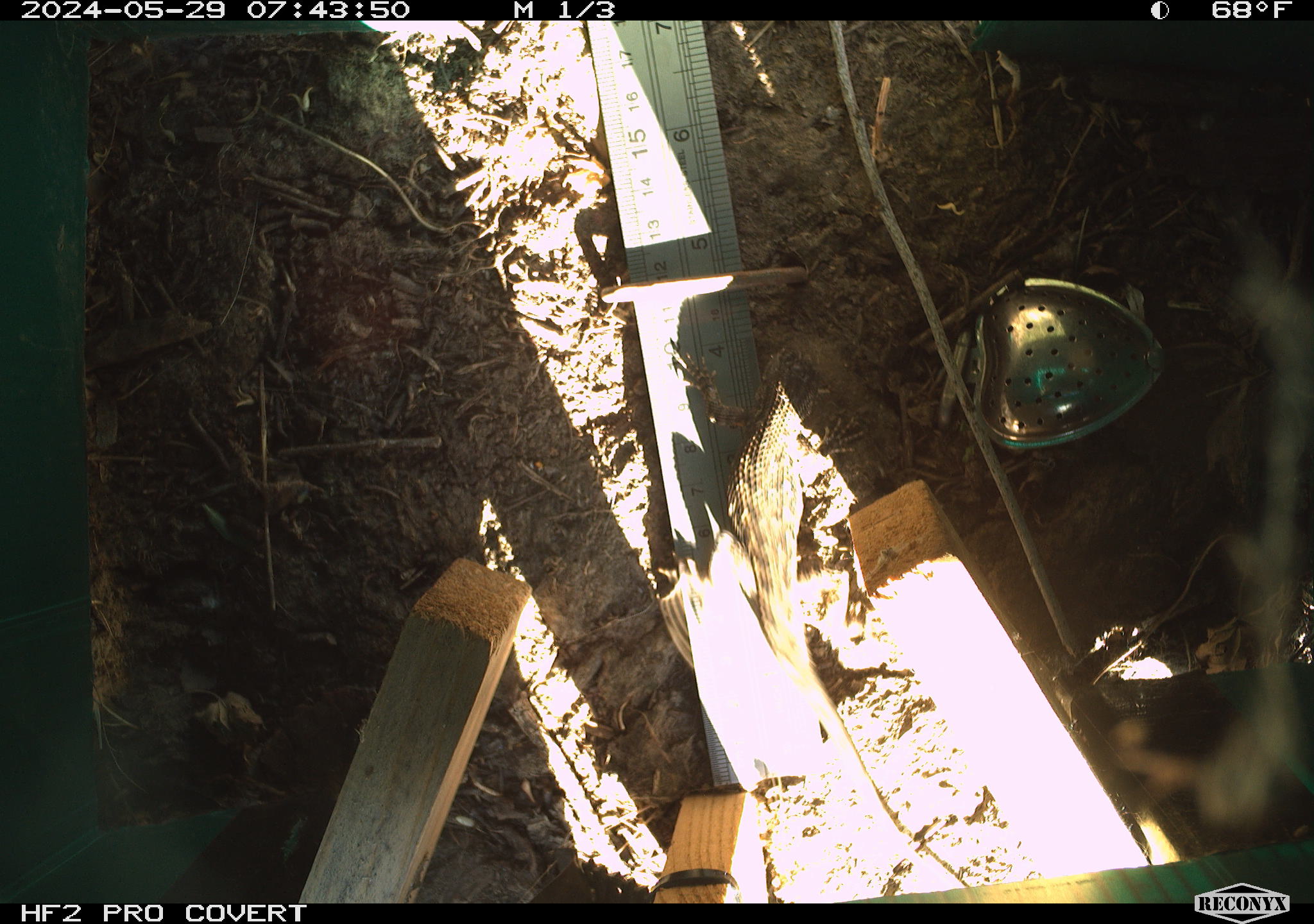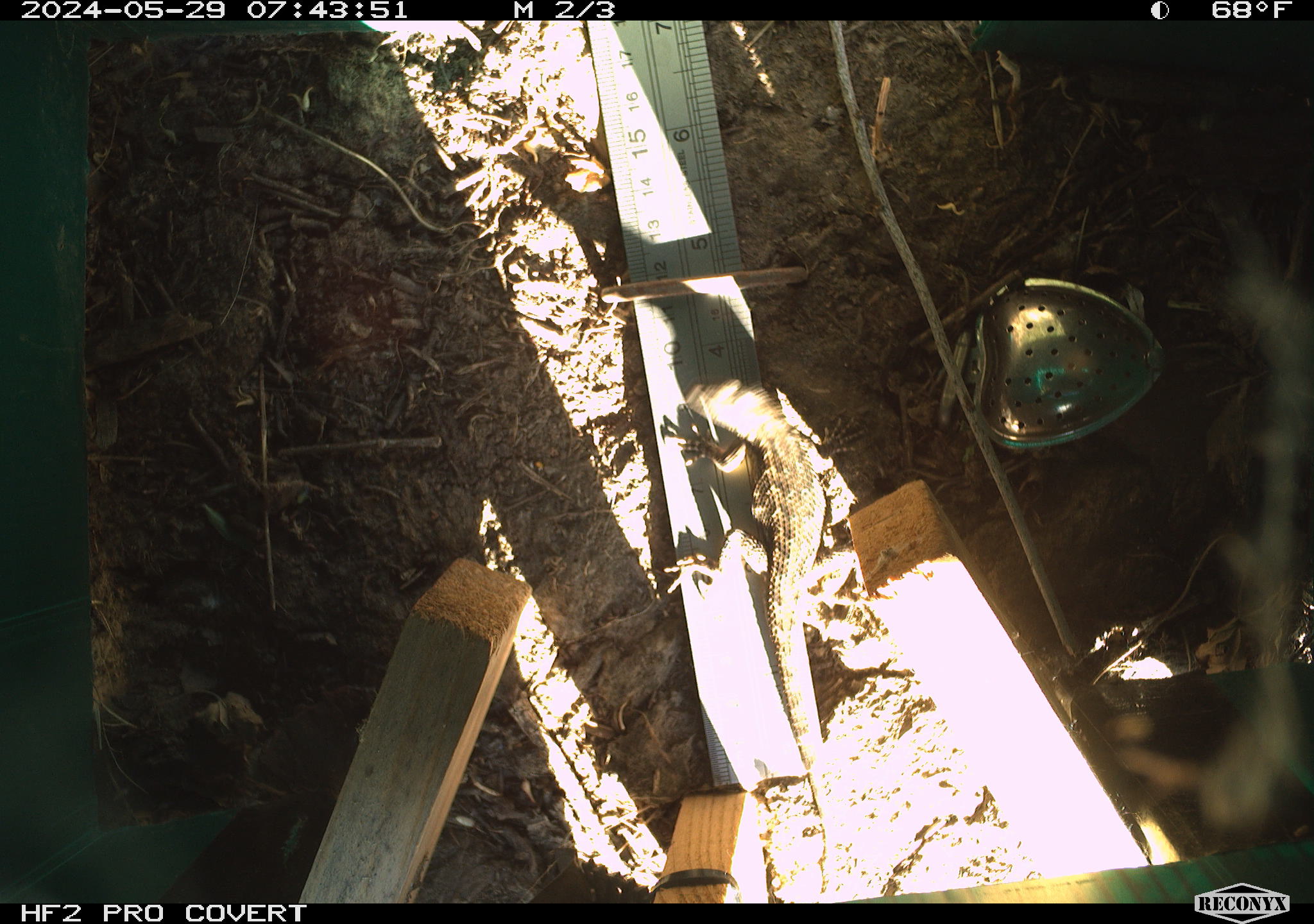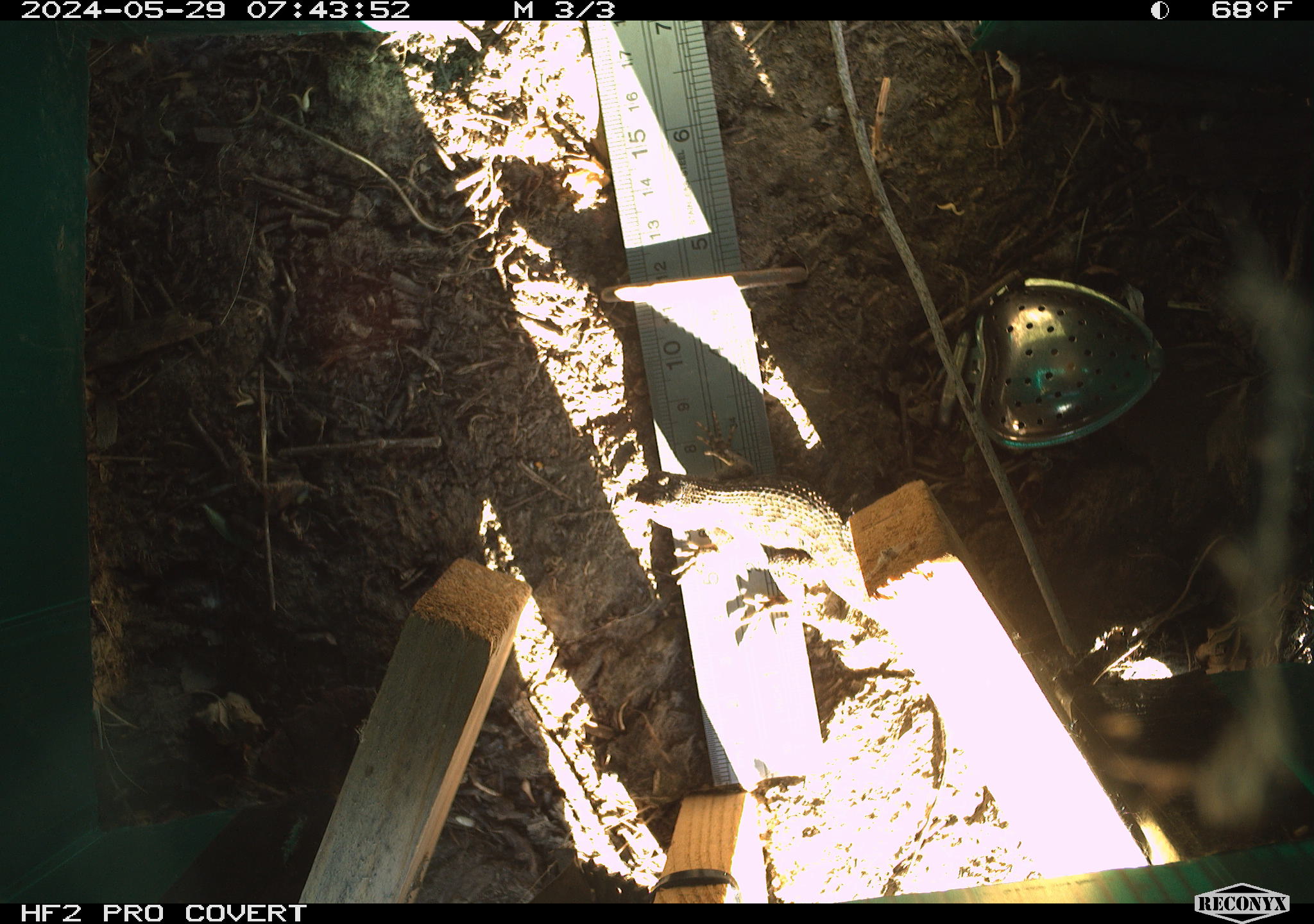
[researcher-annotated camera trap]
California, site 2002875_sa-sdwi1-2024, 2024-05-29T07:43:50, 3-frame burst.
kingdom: Animalia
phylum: Chordata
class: Reptilia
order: Squamata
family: Phrynosomatidae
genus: Sceloporus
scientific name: Sceloporus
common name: spiny lizards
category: sceloporus species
Sceloporus species (spiny lizards) (Sceloporus).